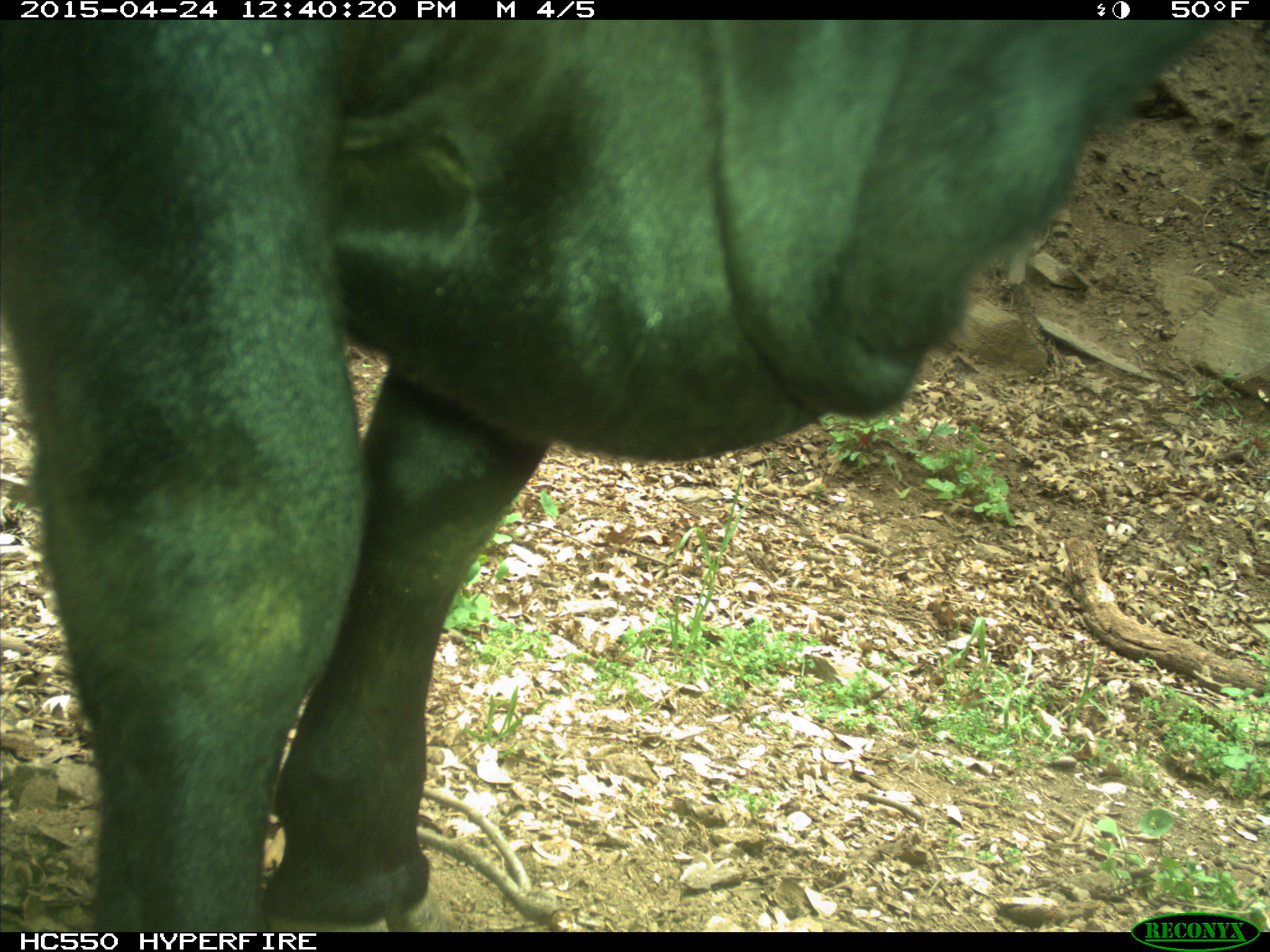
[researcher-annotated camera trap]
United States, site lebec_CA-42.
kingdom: Animalia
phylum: Chordata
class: Mammalia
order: Artiodactyla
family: Bovidae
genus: Bos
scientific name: Bos taurus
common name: domestic cow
Bos taurus (domestic cow).